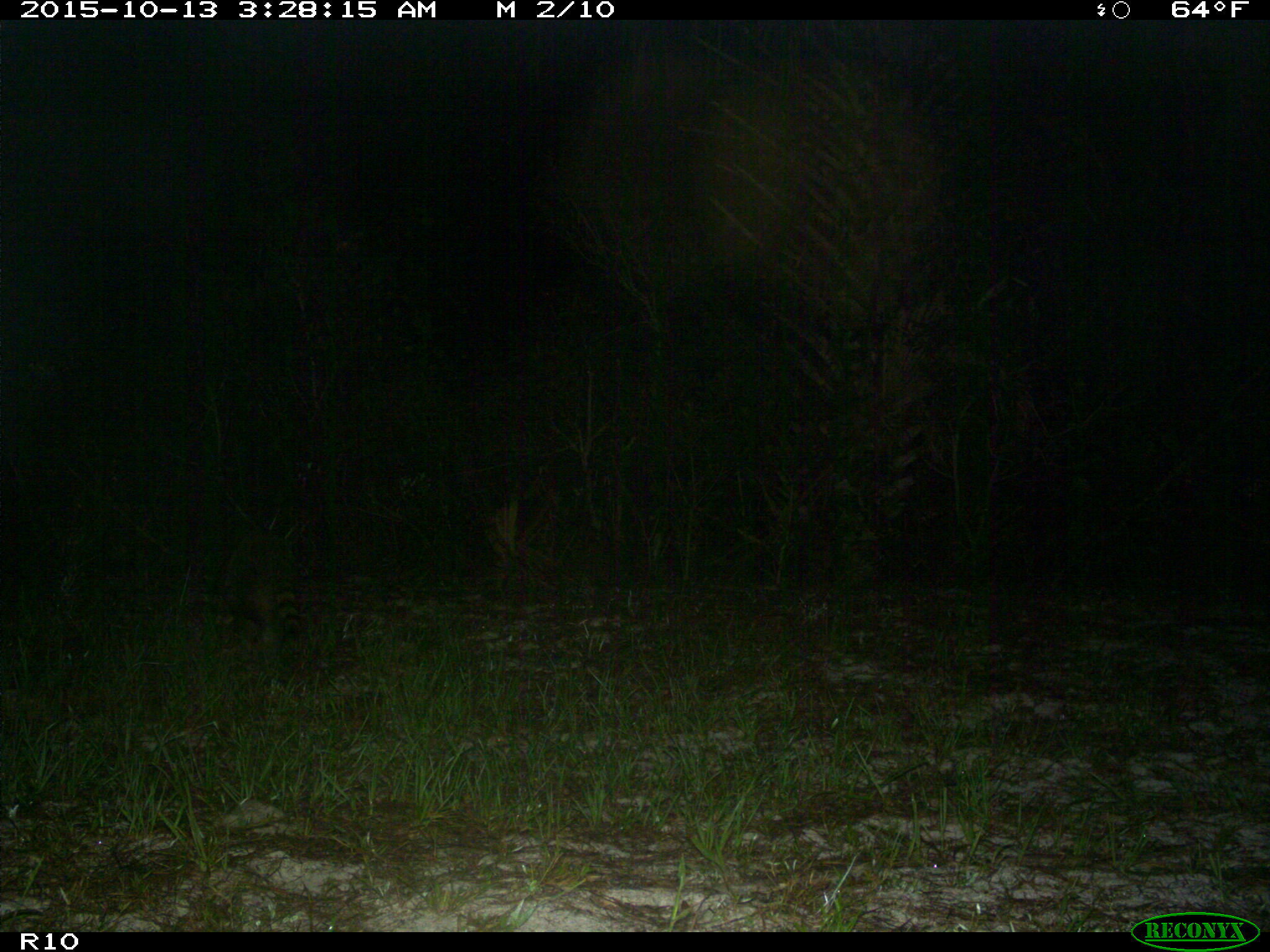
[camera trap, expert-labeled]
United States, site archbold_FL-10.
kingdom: Animalia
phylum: Chordata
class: Mammalia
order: Carnivora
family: Procyonidae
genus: Procyon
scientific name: Procyon lotor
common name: common raccoon